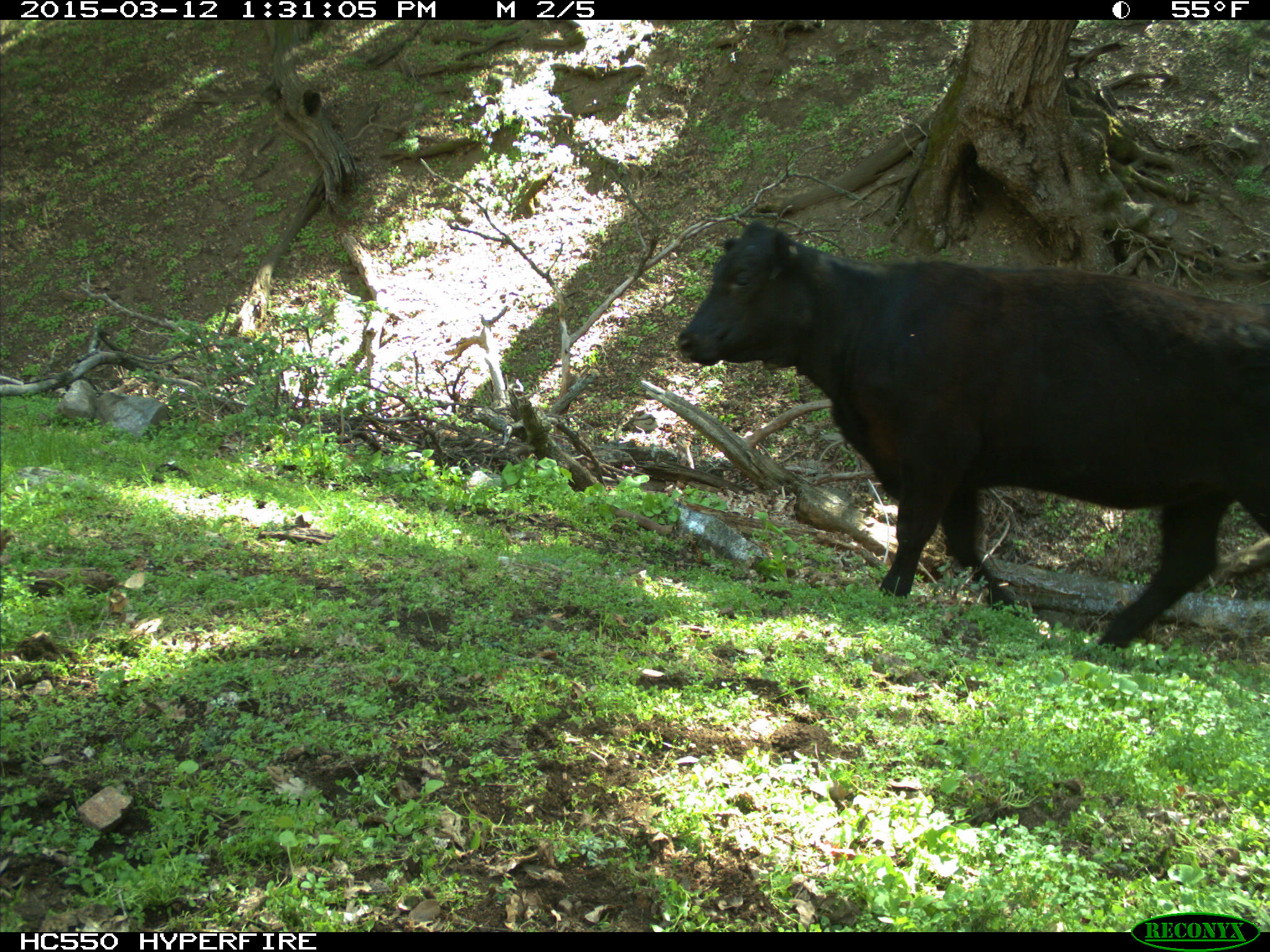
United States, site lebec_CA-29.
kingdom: Animalia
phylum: Chordata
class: Mammalia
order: Artiodactyla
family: Bovidae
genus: Bos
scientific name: Bos taurus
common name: domestic cow